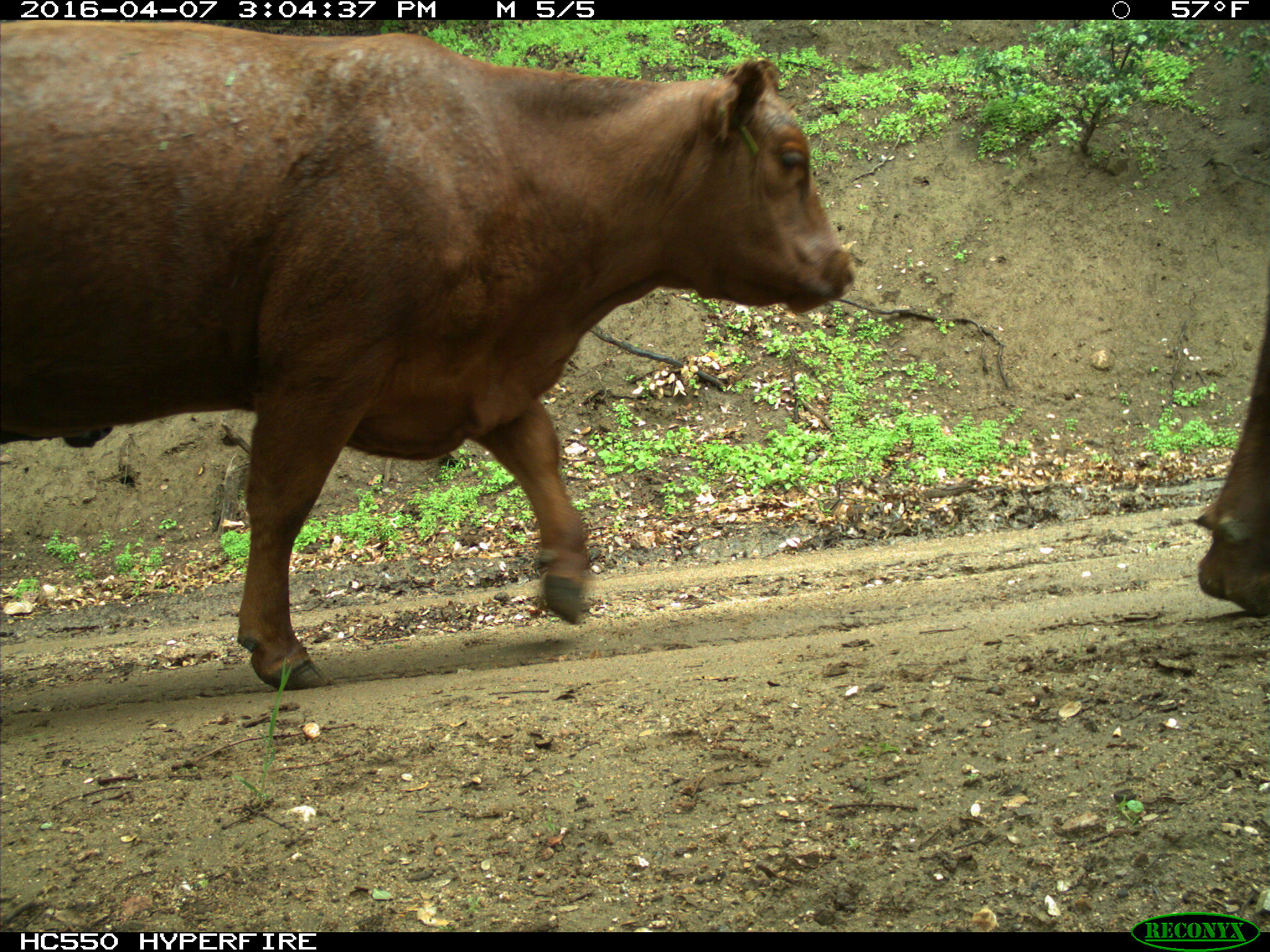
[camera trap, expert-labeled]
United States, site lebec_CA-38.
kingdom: Animalia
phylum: Chordata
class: Mammalia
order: Artiodactyla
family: Bovidae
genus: Bos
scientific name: Bos taurus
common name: domestic cow